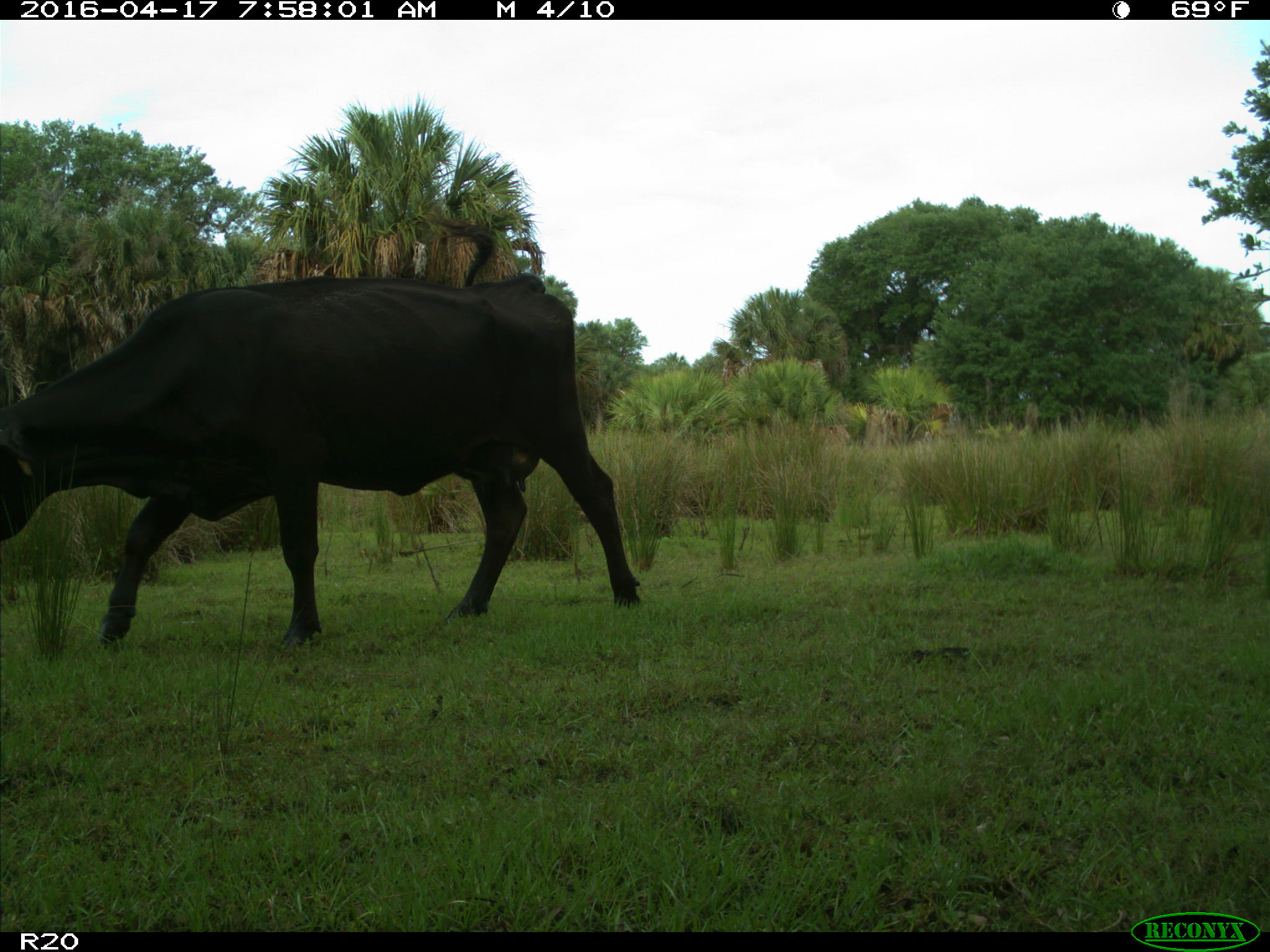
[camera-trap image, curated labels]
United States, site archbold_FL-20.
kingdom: Animalia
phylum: Chordata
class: Mammalia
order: Artiodactyla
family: Bovidae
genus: Bos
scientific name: Bos taurus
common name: domestic cow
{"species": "Bos taurus (domestic cow)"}